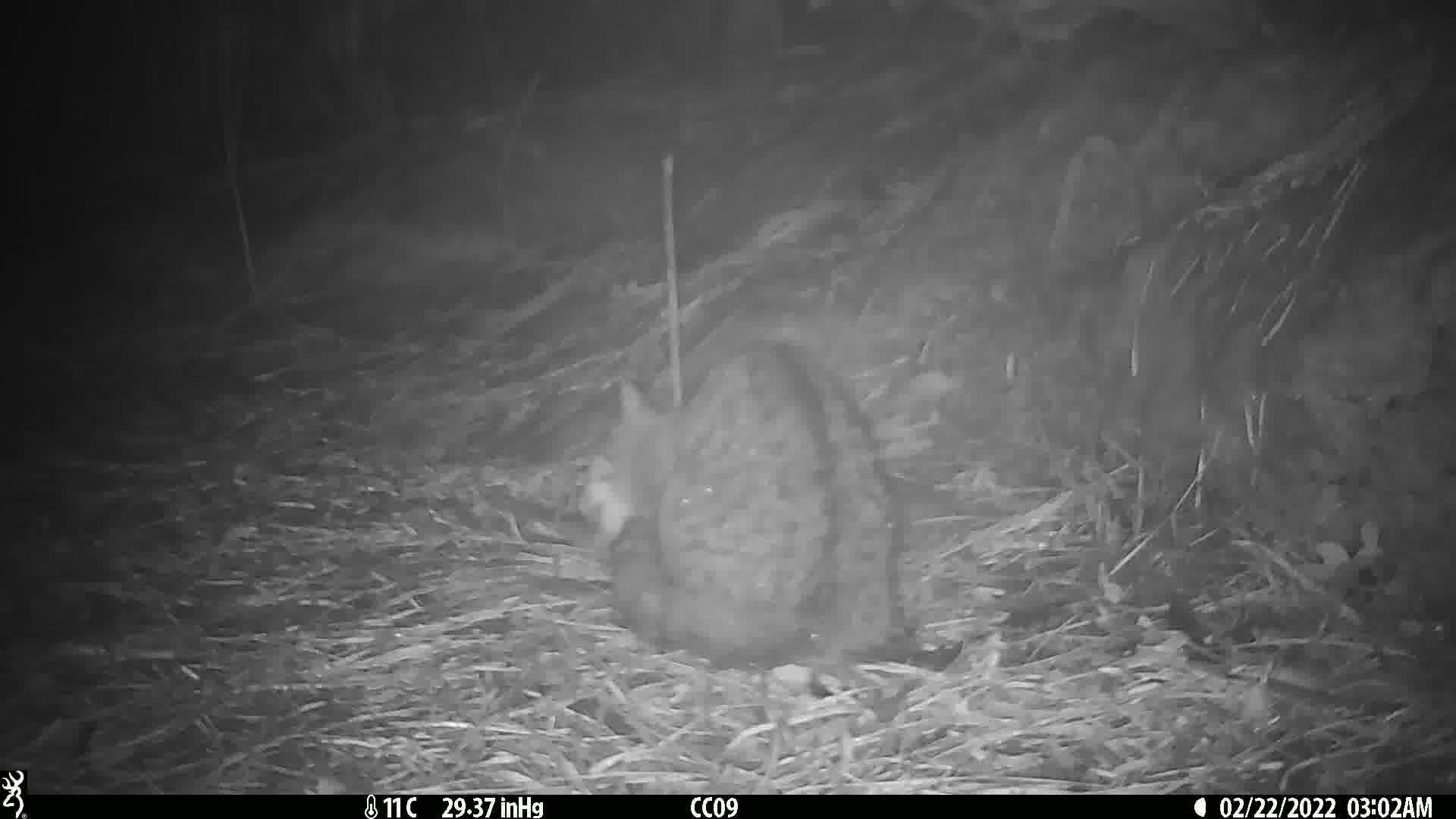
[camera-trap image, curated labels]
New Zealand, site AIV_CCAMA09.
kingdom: Animalia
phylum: Chordata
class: Mammalia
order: Carnivora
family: Felidae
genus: Felis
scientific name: Felis catus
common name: domestic cat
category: cat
Cat (domestic cat) (Felis catus).